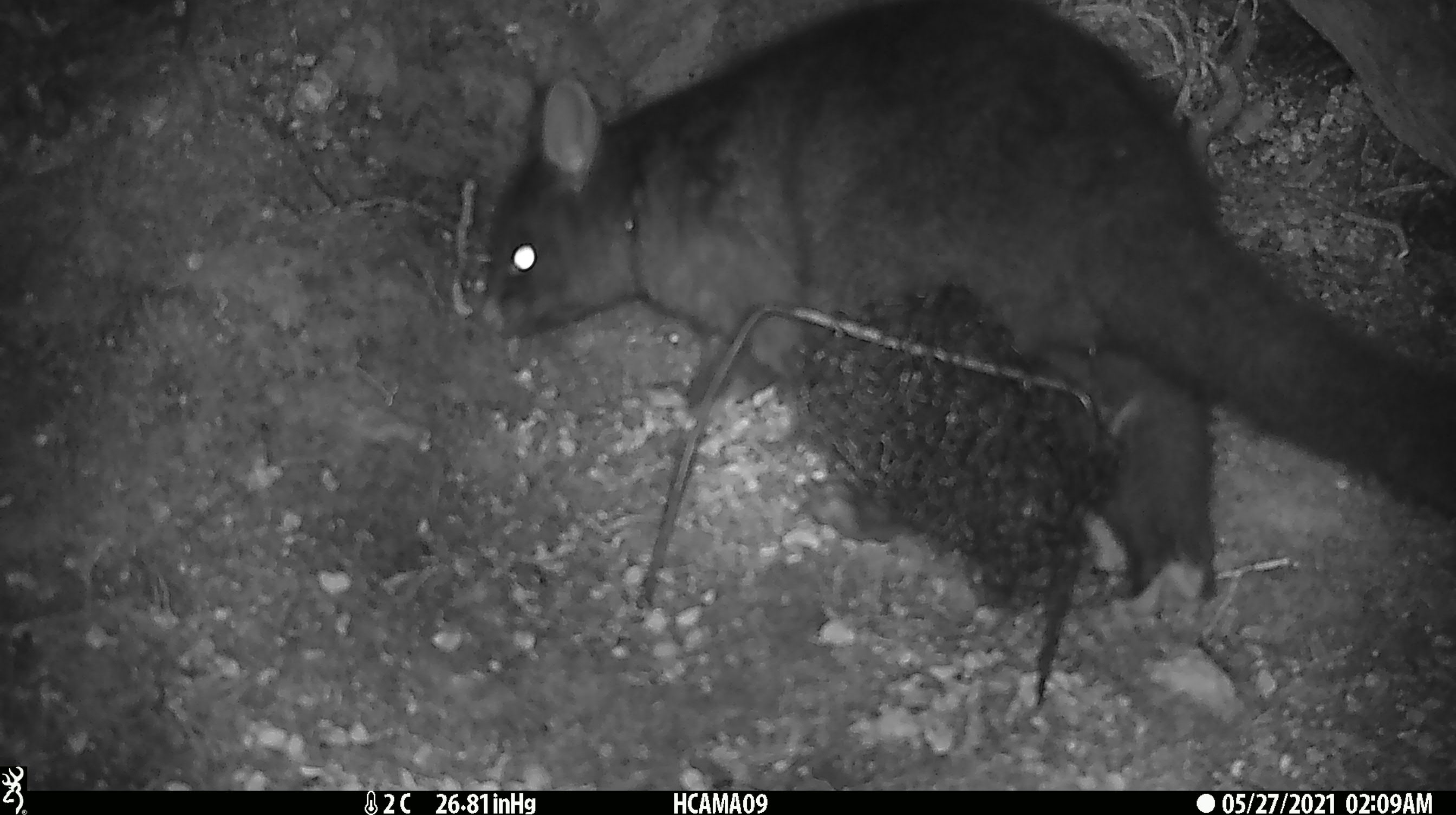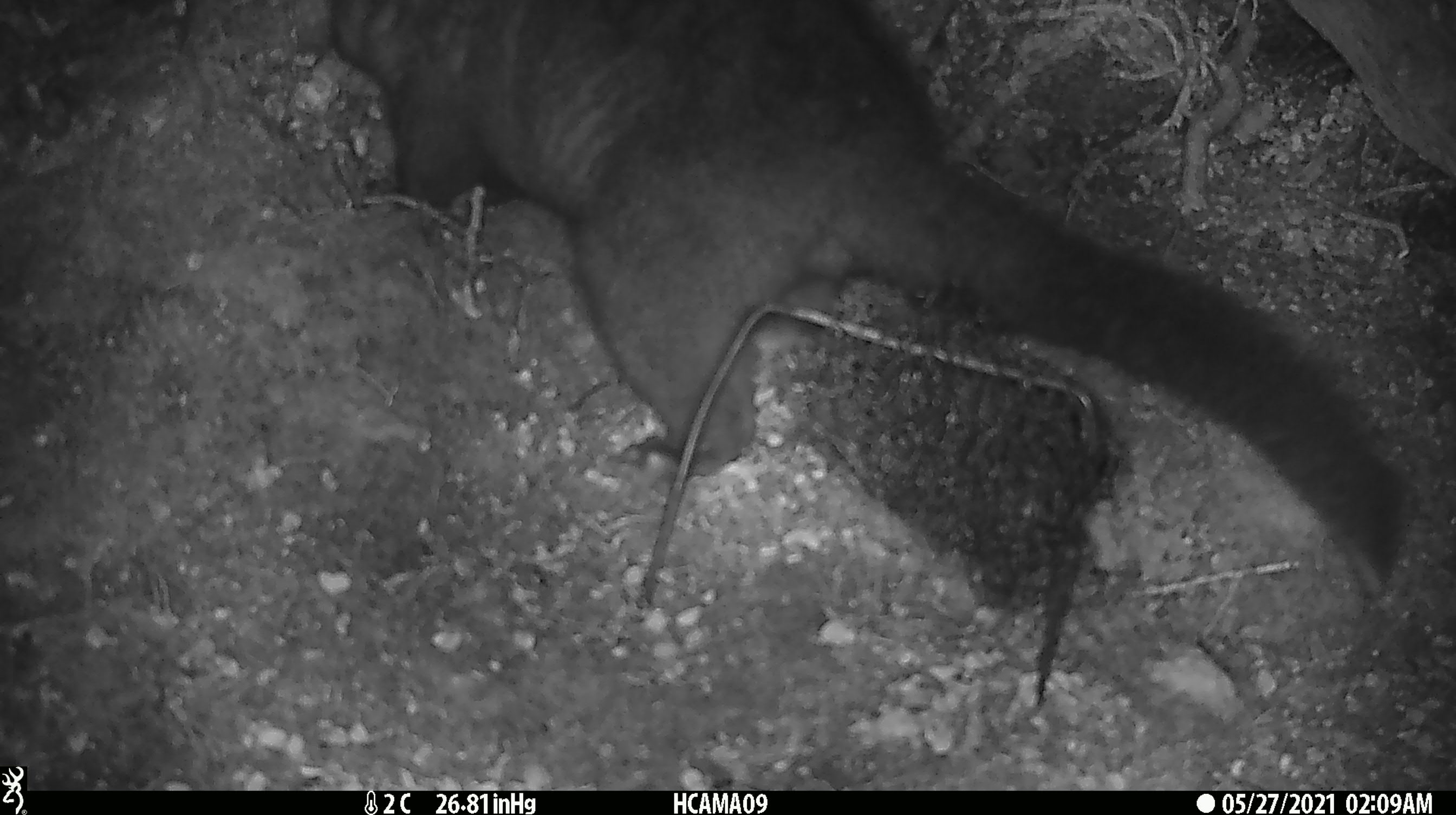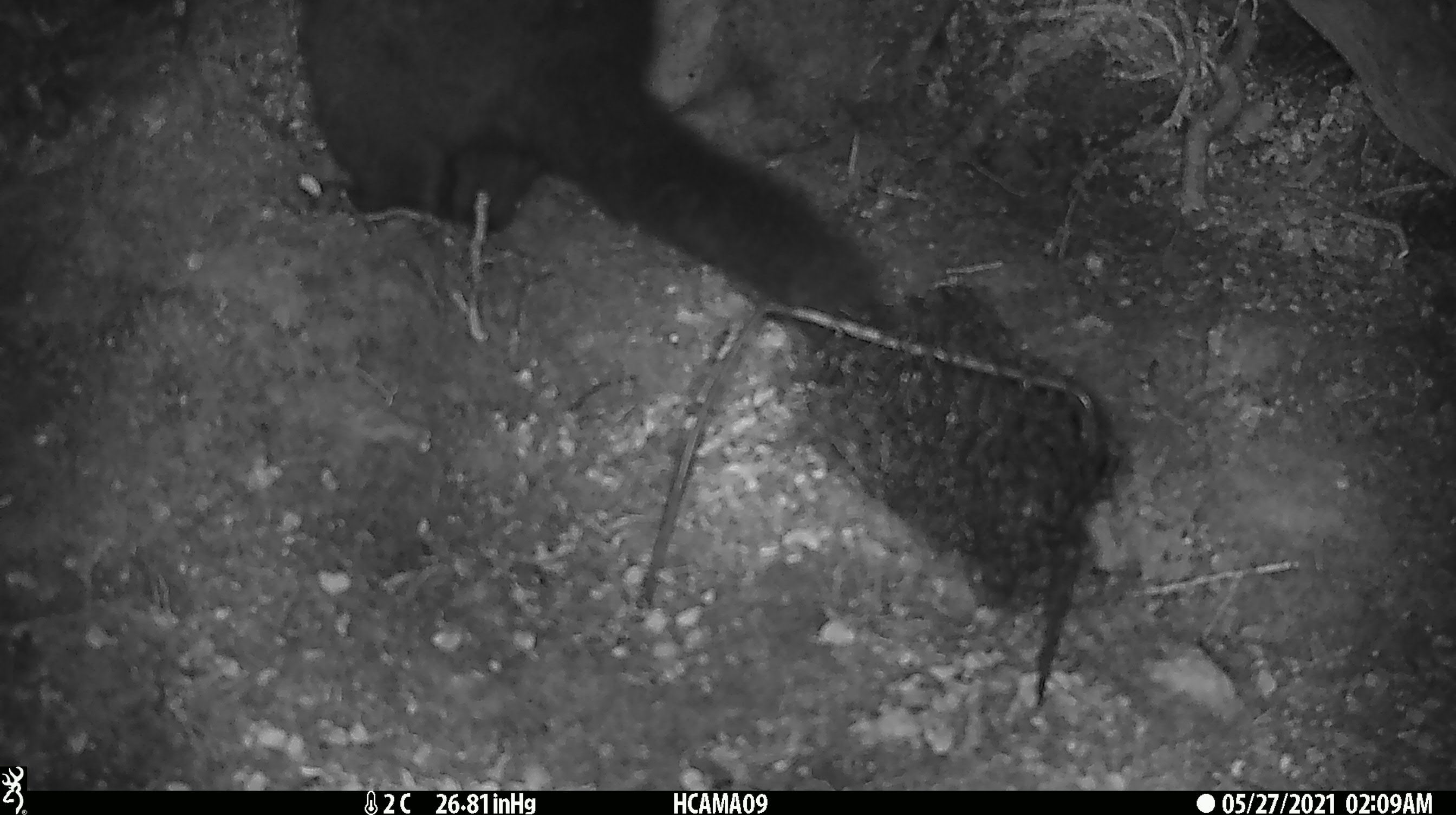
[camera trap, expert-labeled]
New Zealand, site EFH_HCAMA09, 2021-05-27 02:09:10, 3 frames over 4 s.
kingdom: Animalia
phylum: Chordata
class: Mammalia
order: Diprotodontia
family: Phalangeridae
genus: Trichosurus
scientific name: Trichosurus vulpecula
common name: common brushtail possum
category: possum